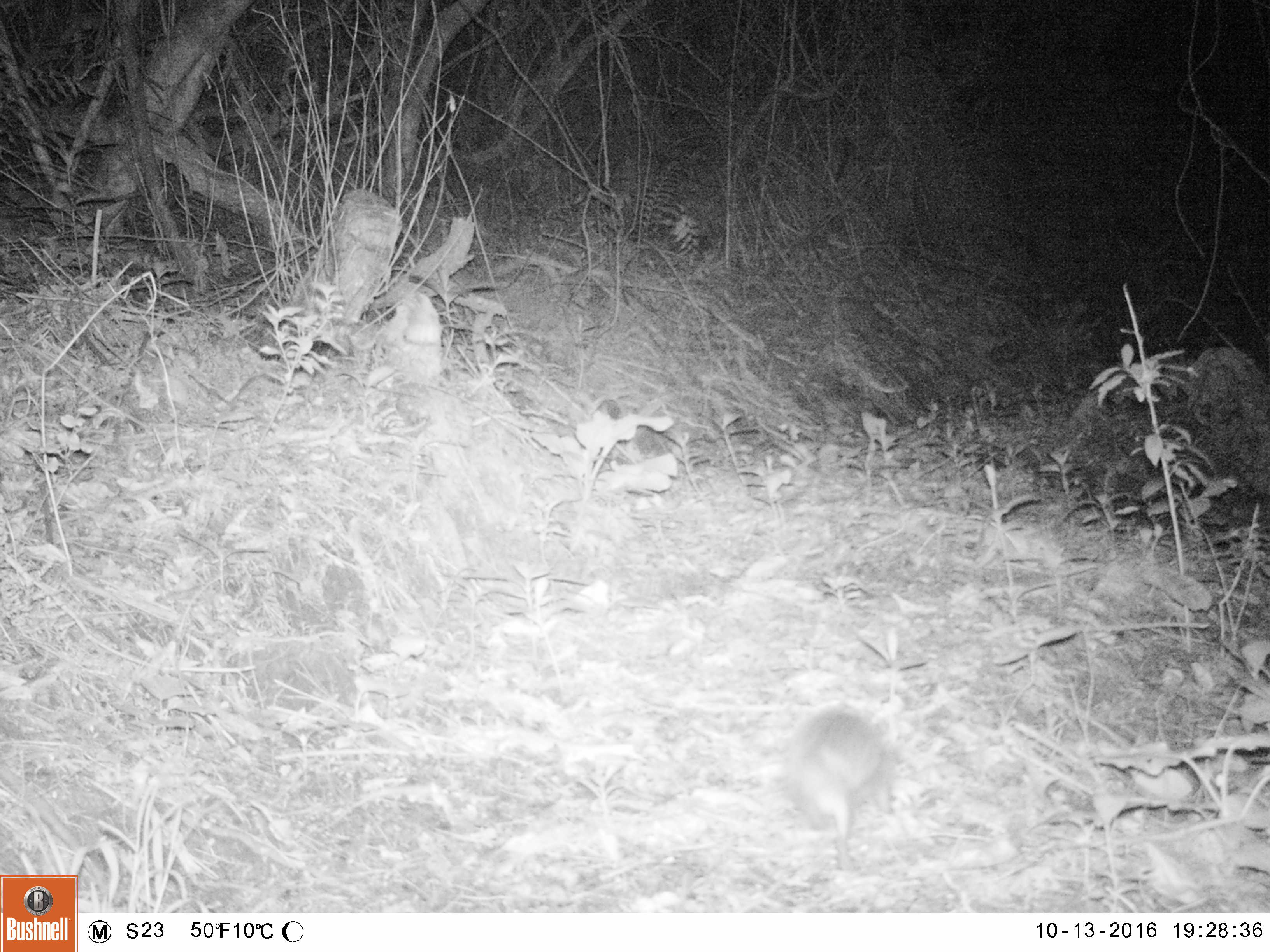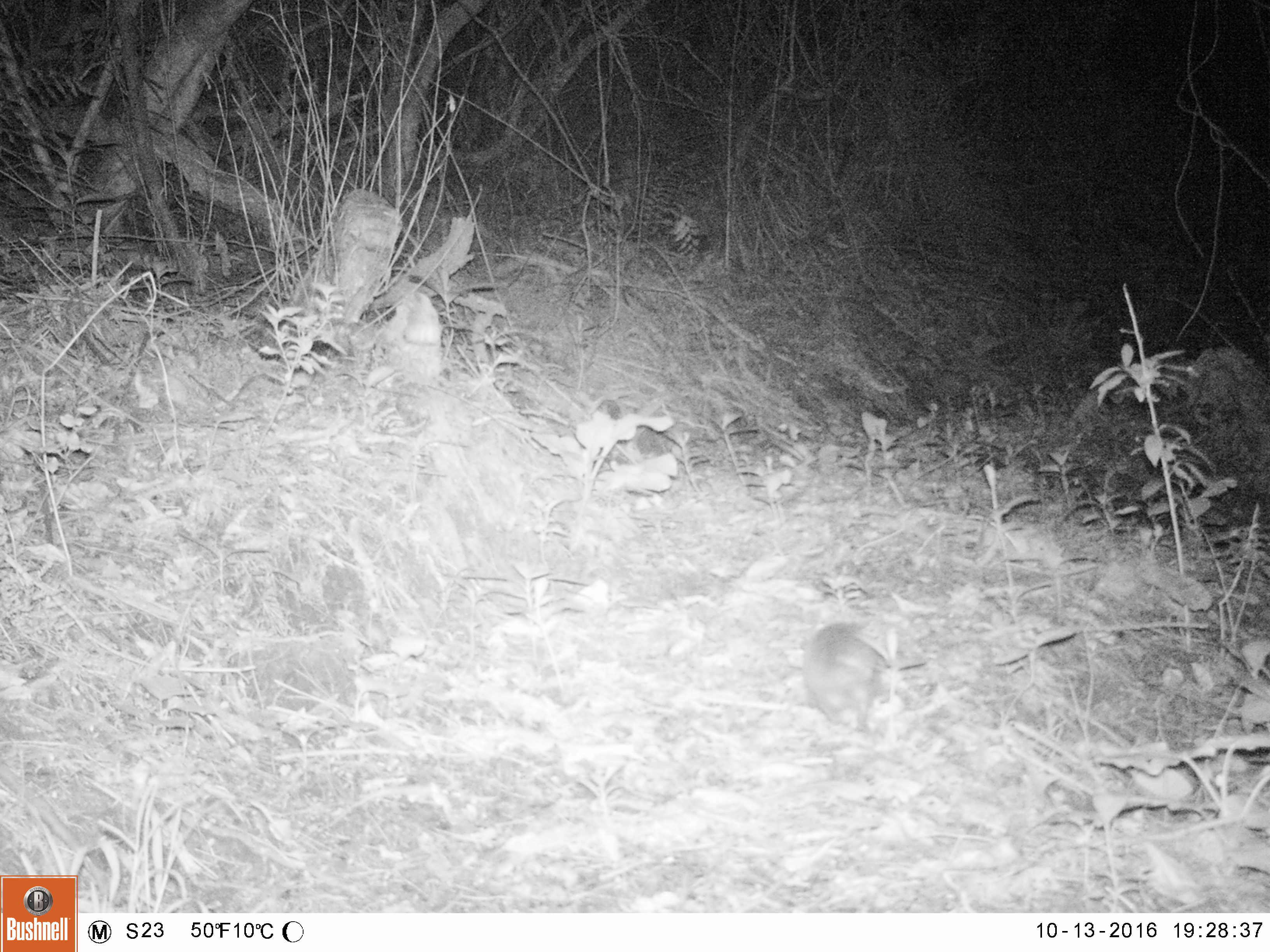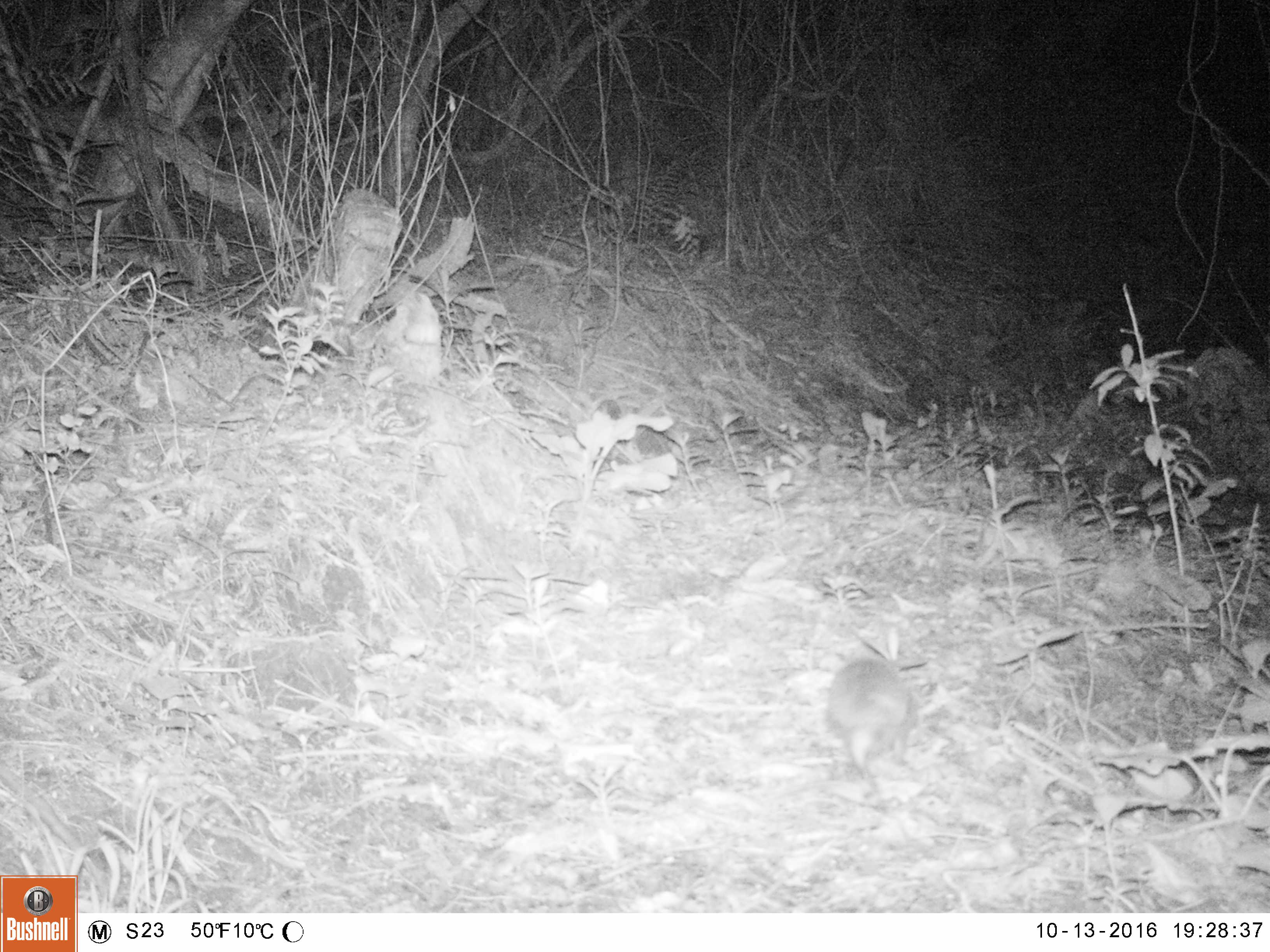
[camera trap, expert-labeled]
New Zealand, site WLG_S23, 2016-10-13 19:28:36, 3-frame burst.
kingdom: Animalia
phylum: Chordata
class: Mammalia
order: Eulipotyphla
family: Erinaceidae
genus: Erinaceus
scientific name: Erinaceus europaeus europaeus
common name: european hedgehog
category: hedgehog